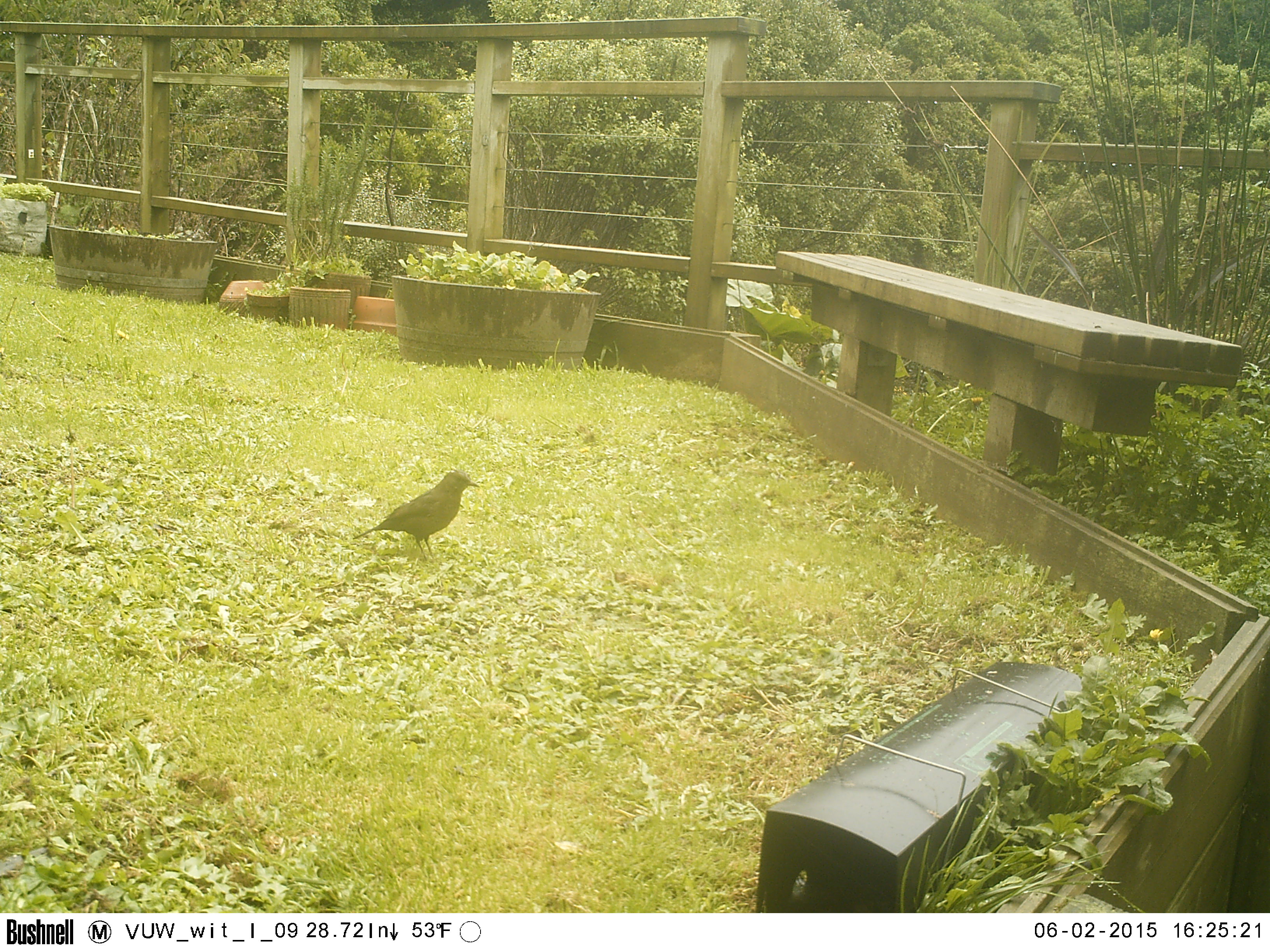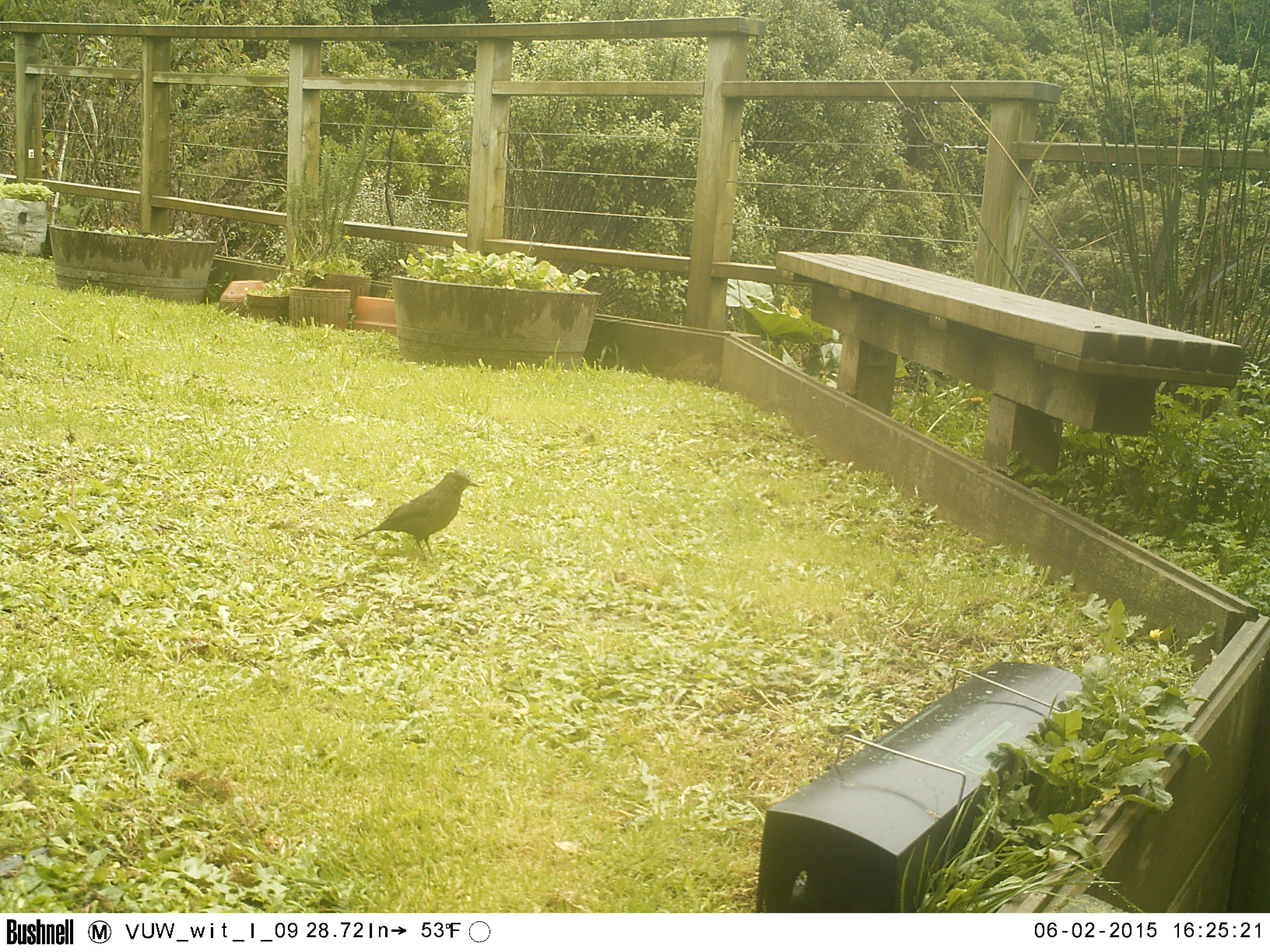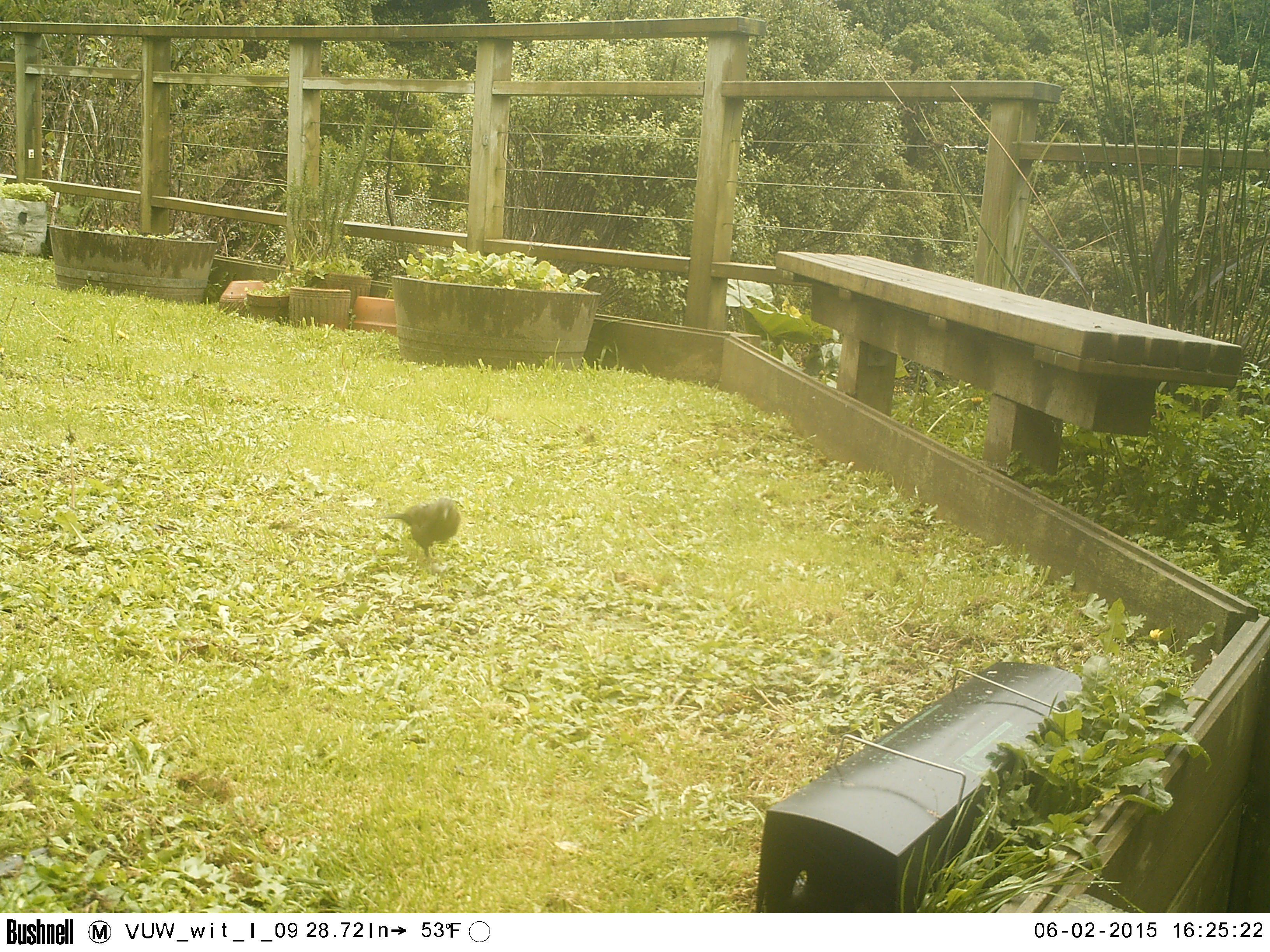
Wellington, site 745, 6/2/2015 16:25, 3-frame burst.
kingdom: Animalia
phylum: Chordata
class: Aves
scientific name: Aves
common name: bird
Bird (Aves).